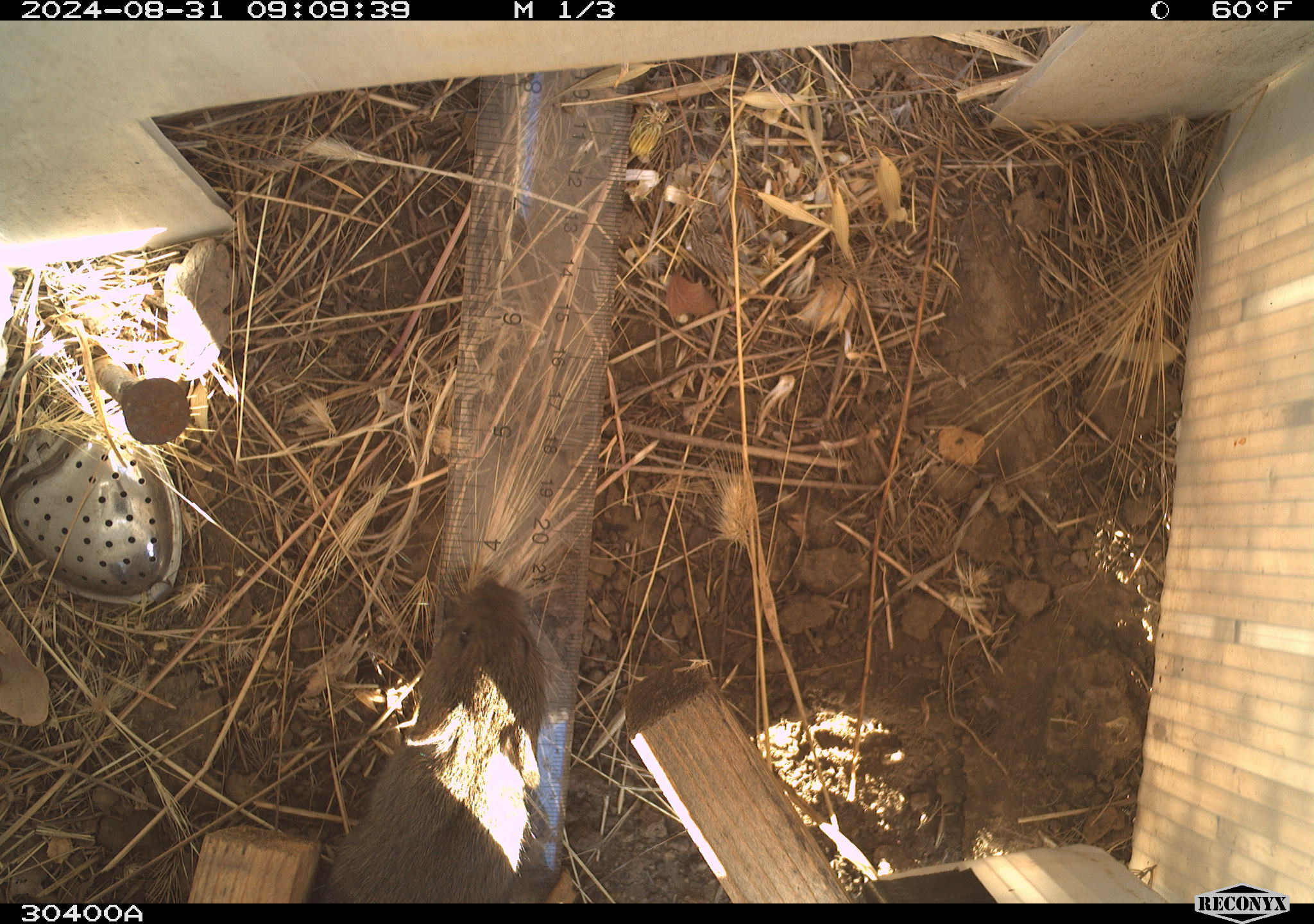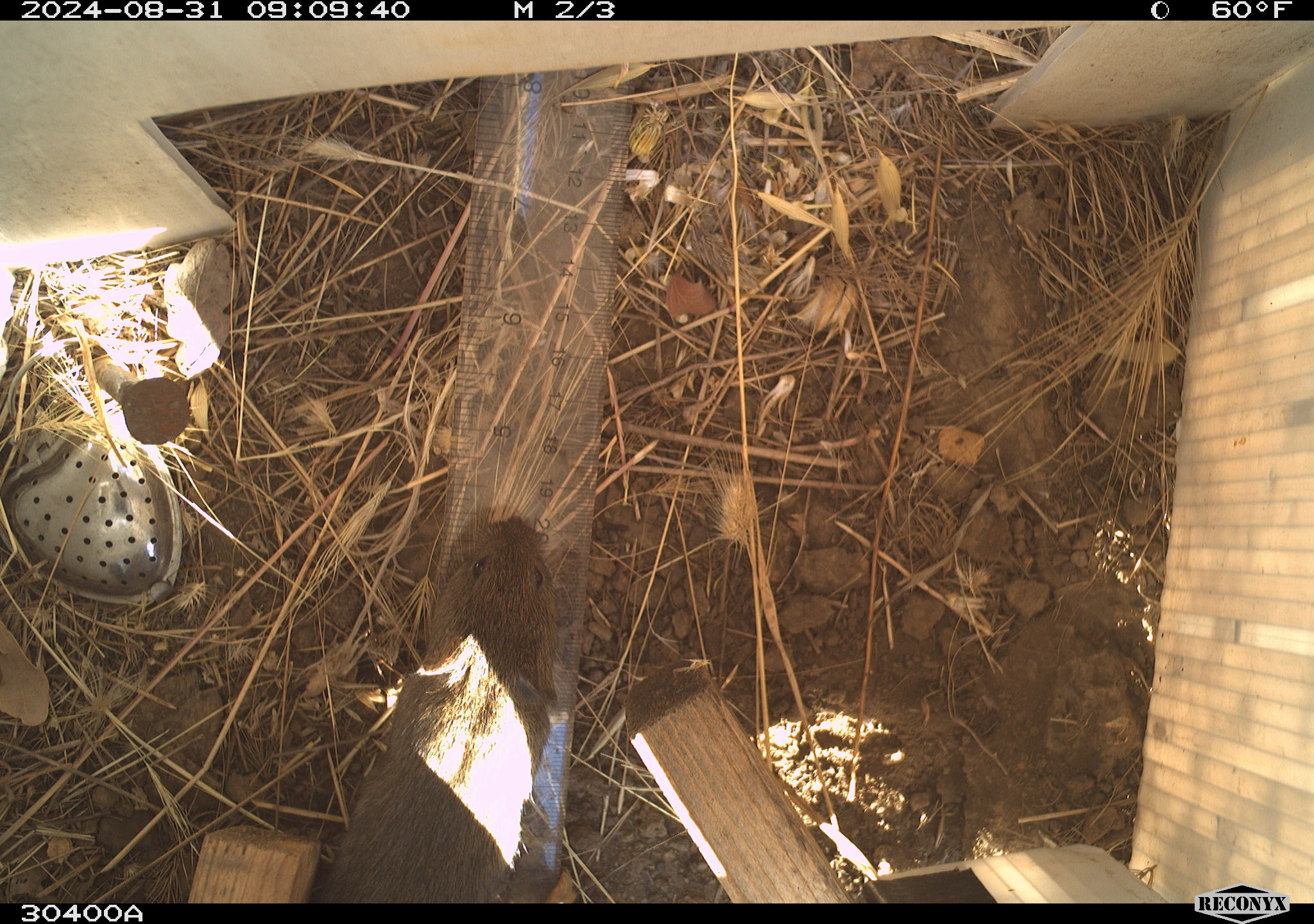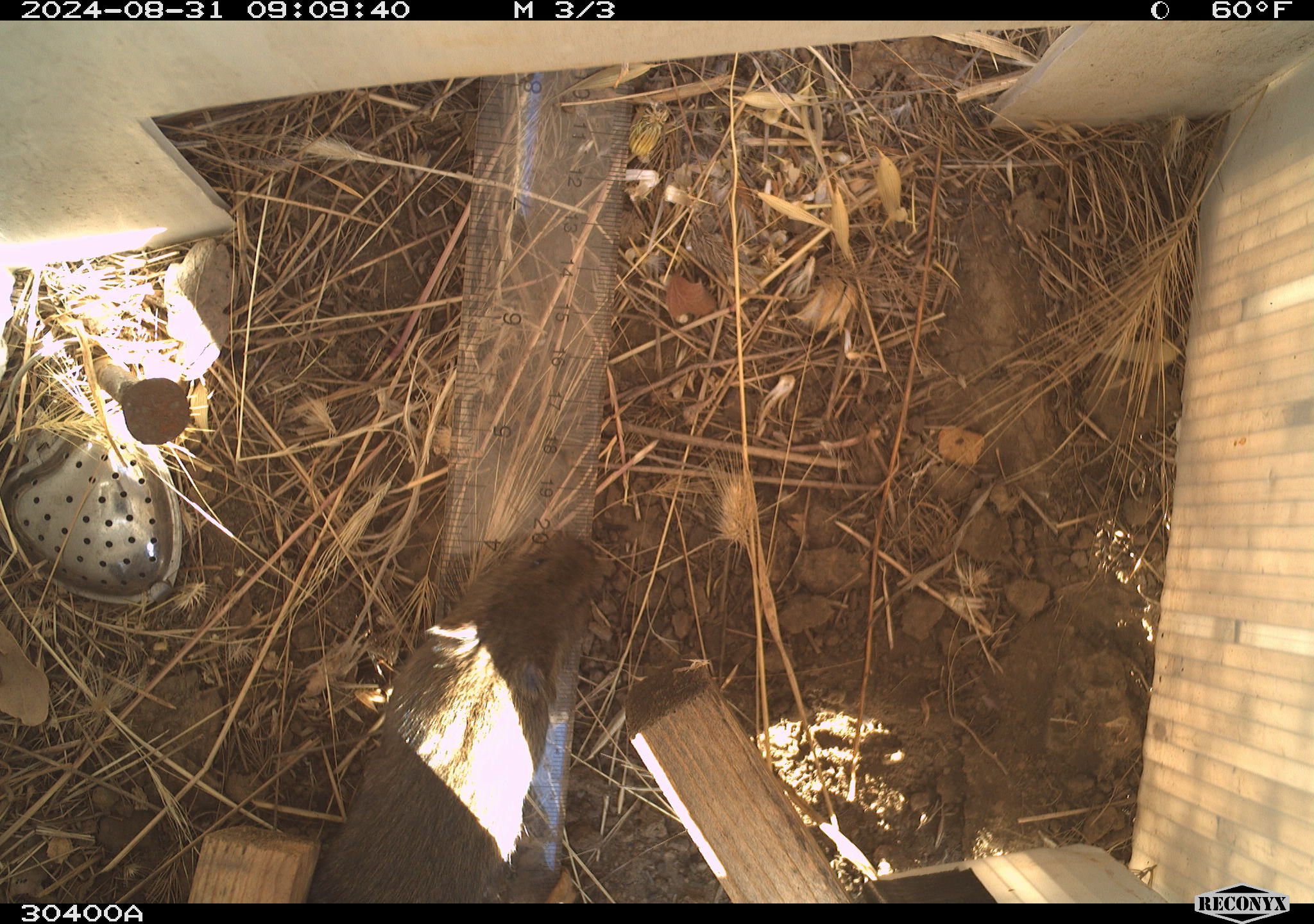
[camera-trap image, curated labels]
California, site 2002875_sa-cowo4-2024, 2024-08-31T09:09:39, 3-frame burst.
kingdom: Animalia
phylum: Chordata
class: Mammalia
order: Rodentia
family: Cricetidae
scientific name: Arvicolinae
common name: voles, lemmings, and muskrats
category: arvicolinae subfamily